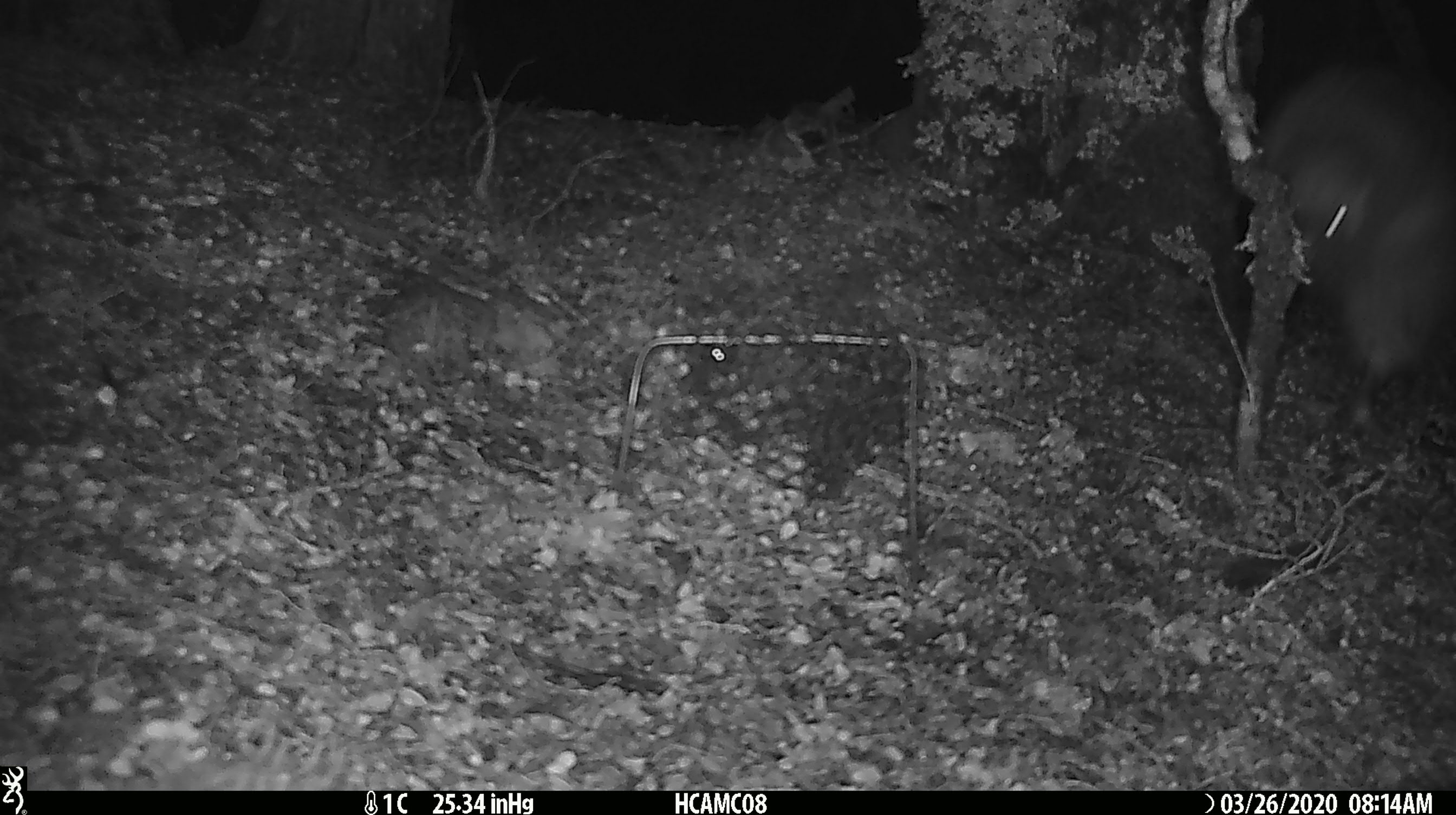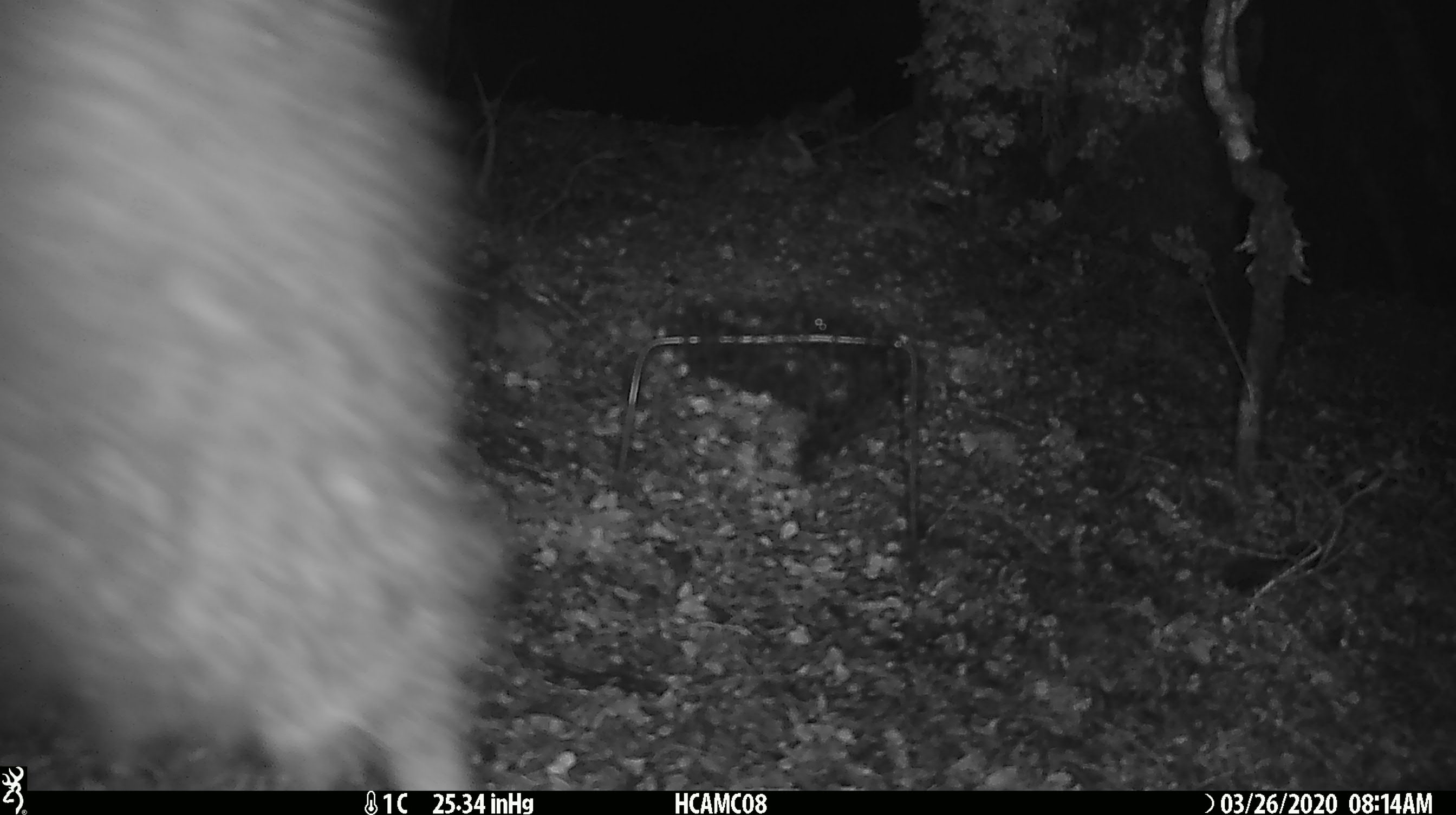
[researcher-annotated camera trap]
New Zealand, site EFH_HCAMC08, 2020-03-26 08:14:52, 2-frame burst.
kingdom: Animalia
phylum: Chordata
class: Aves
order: Apterygiformes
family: Apterygidae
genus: Apteryx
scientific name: Apteryx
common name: kiwi